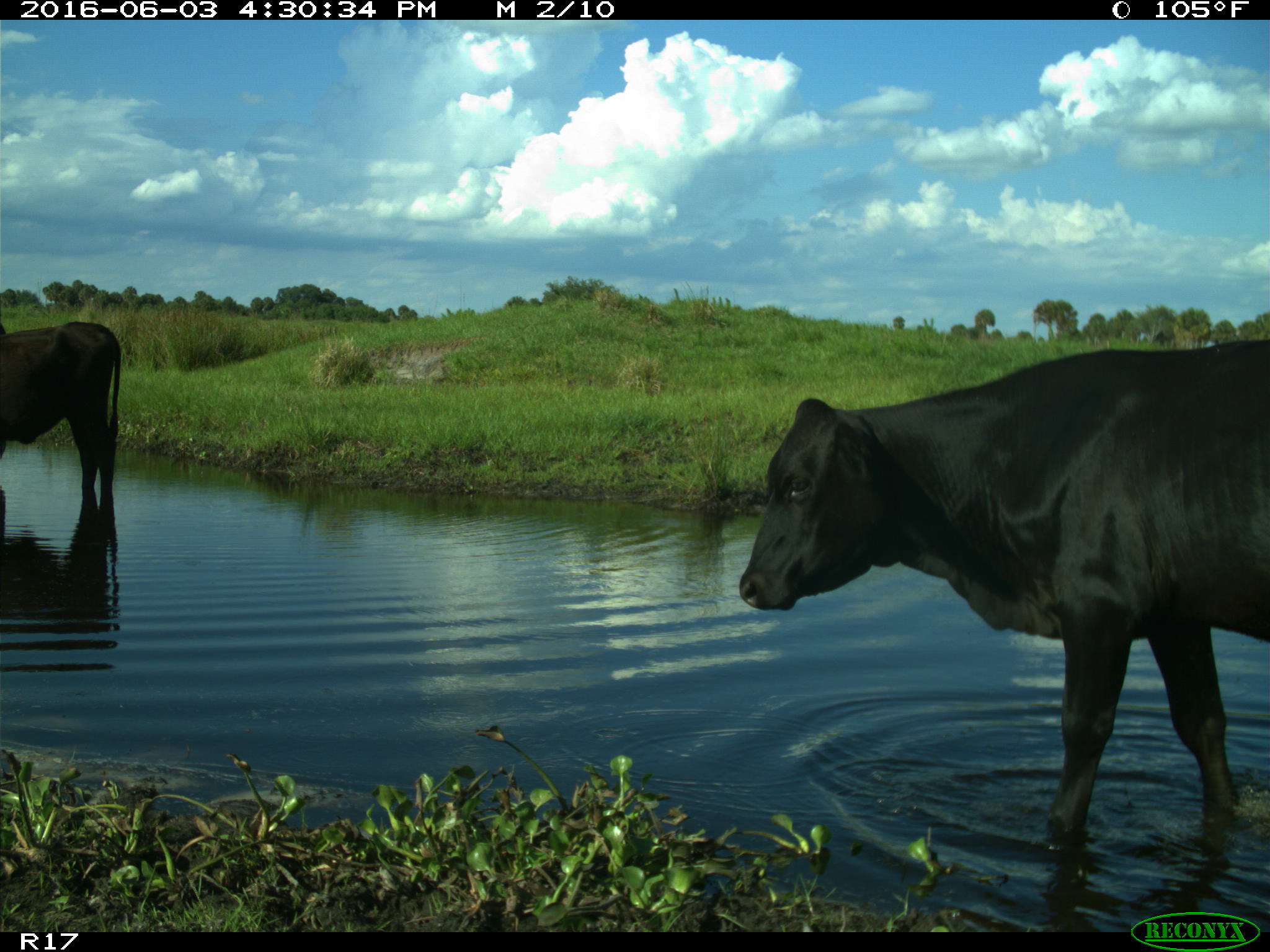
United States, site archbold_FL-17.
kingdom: Animalia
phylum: Chordata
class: Mammalia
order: Artiodactyla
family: Bovidae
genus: Bos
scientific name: Bos taurus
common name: domestic cow